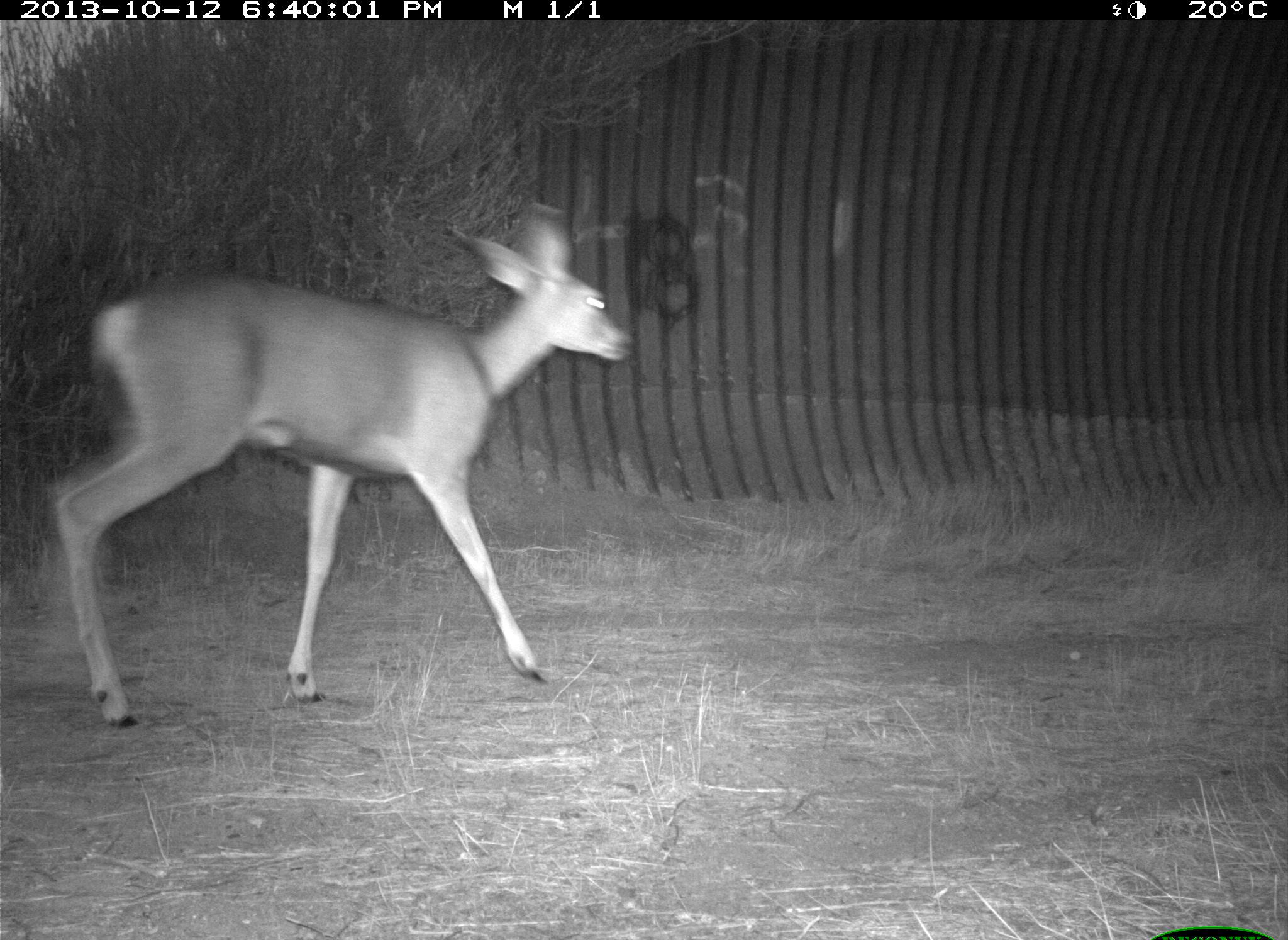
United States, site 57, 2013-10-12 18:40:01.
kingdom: Animalia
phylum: Chordata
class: Mammalia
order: Artiodactyla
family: Cervidae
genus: Odocoileus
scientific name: Odocoileus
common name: deer